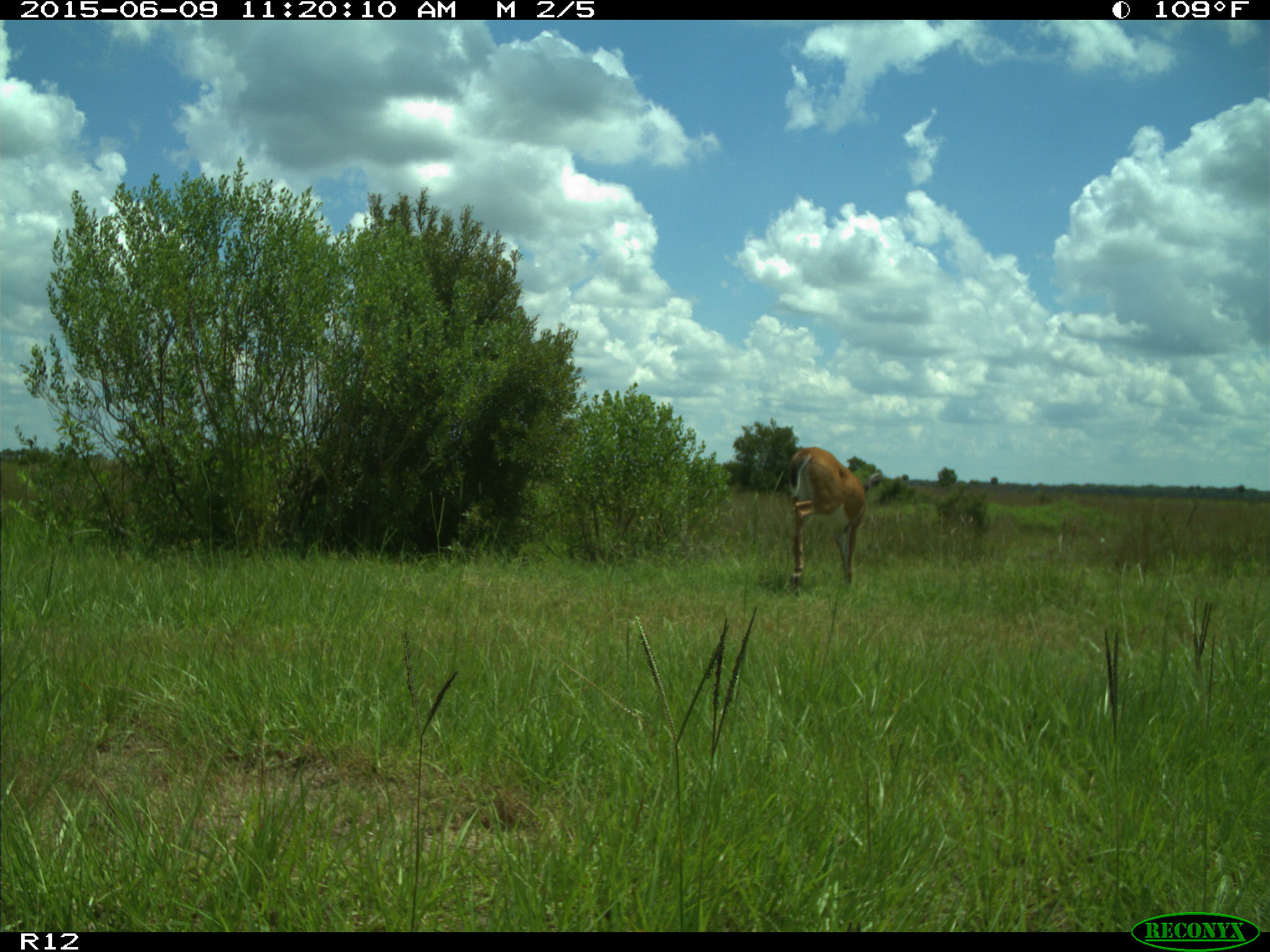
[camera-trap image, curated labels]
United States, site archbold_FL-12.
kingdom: Animalia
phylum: Chordata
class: Mammalia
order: Artiodactyla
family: Cervidae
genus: Odocoileus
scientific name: Odocoileus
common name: deer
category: unidentified deer